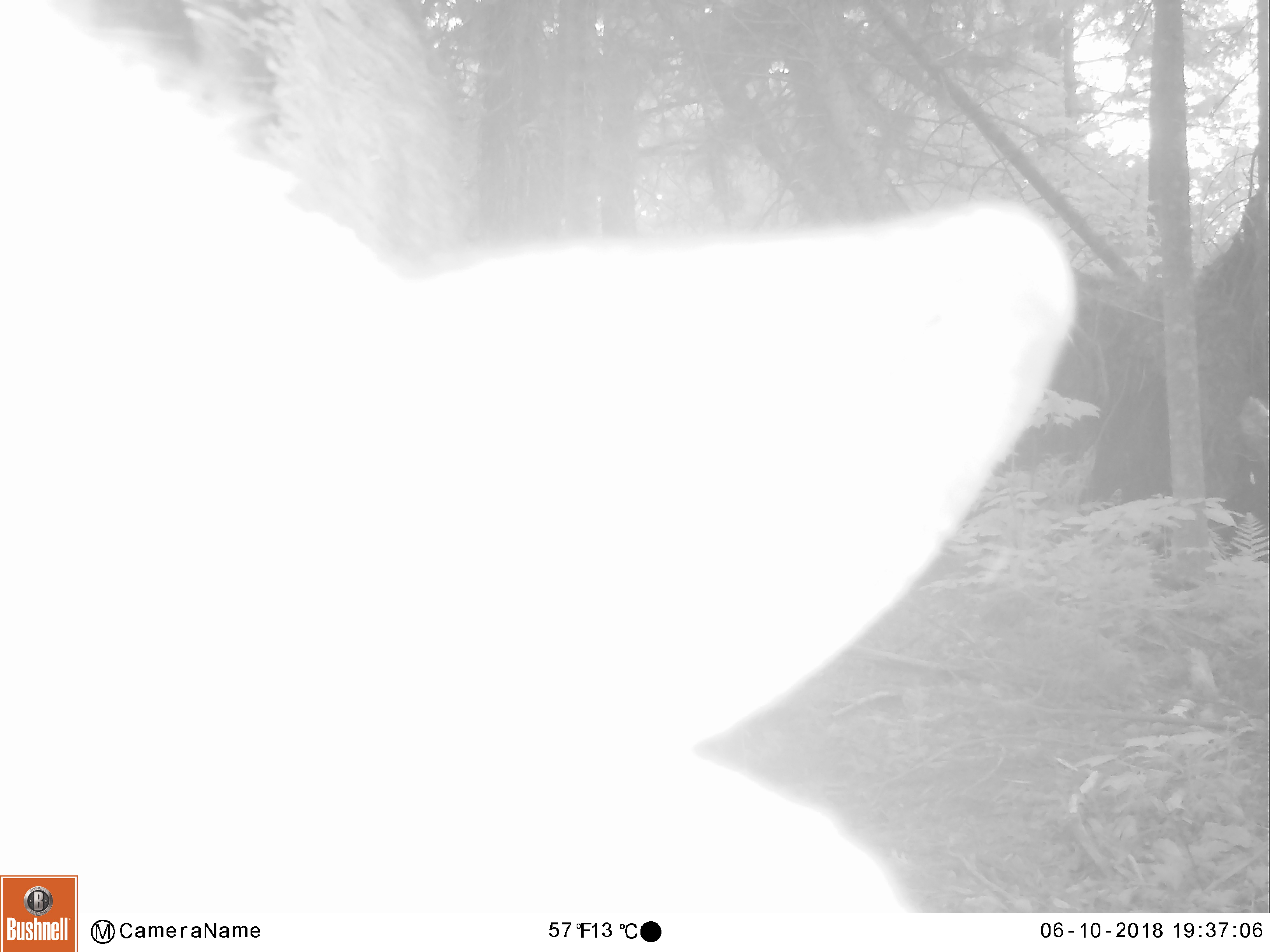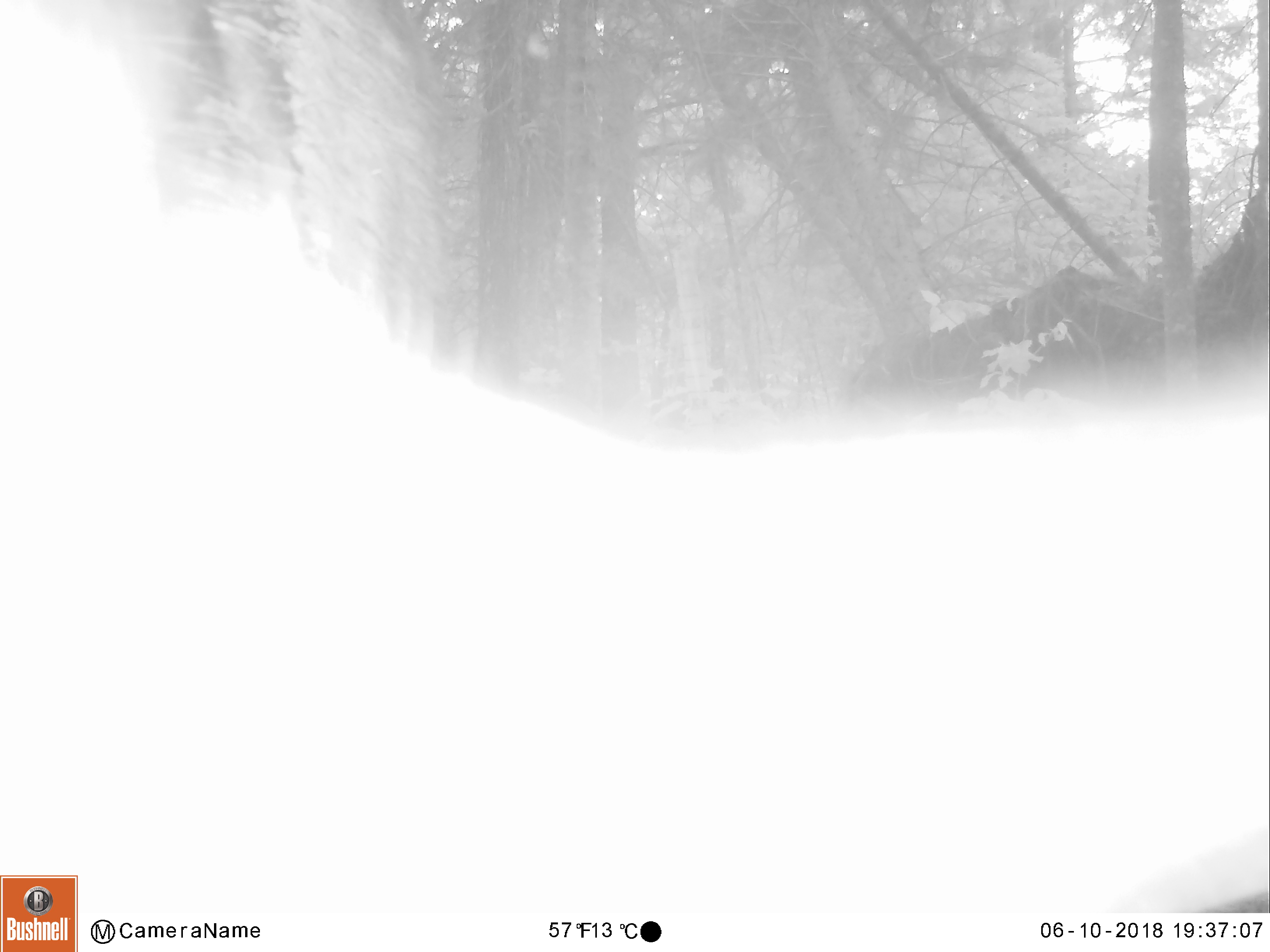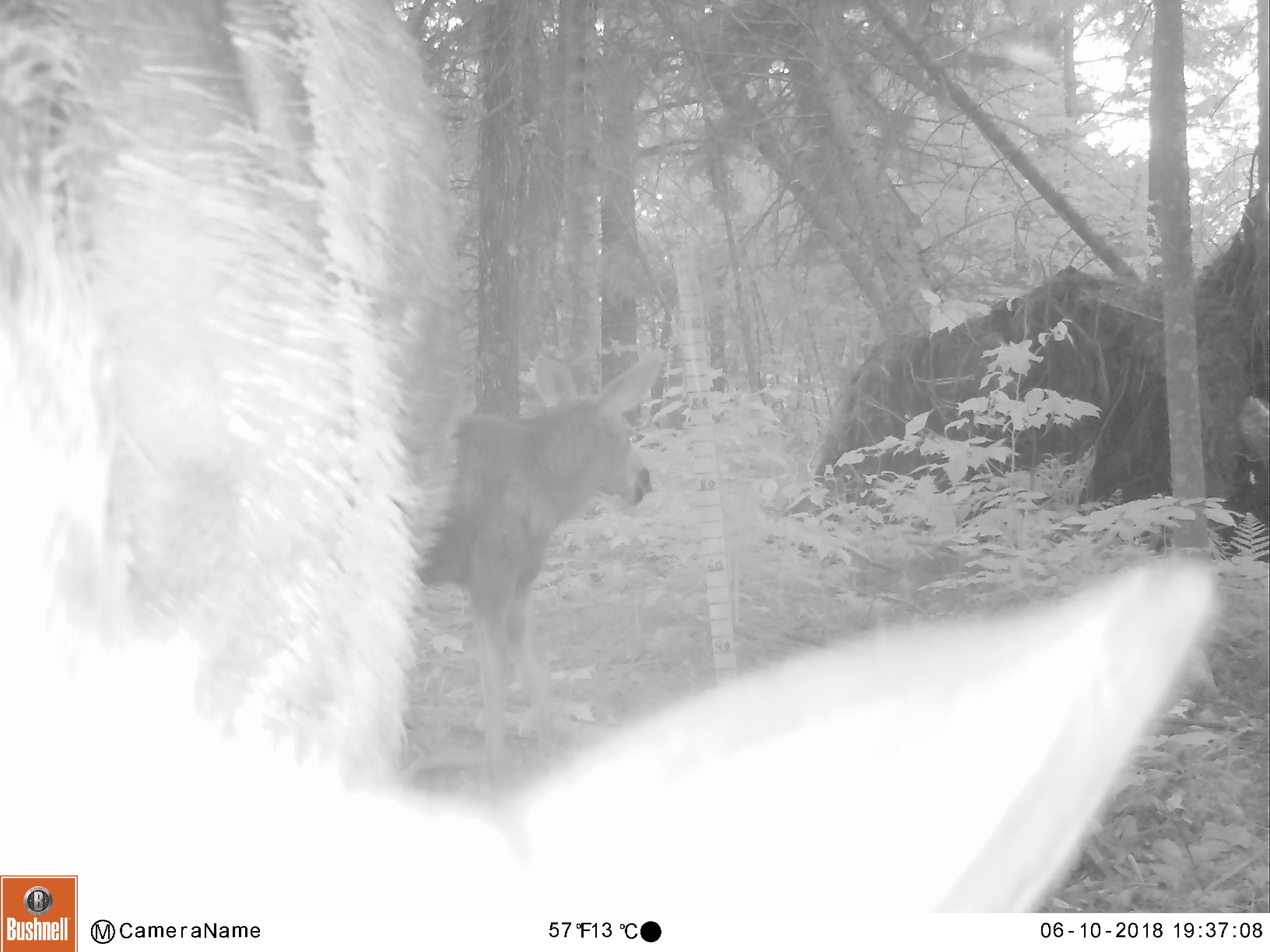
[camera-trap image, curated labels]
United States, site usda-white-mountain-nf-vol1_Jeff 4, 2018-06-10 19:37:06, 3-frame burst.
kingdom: Animalia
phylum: Chordata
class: Mammalia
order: Artiodactyla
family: Cervidae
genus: Alces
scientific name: Alces alces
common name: moose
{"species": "moose (Alces alces)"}